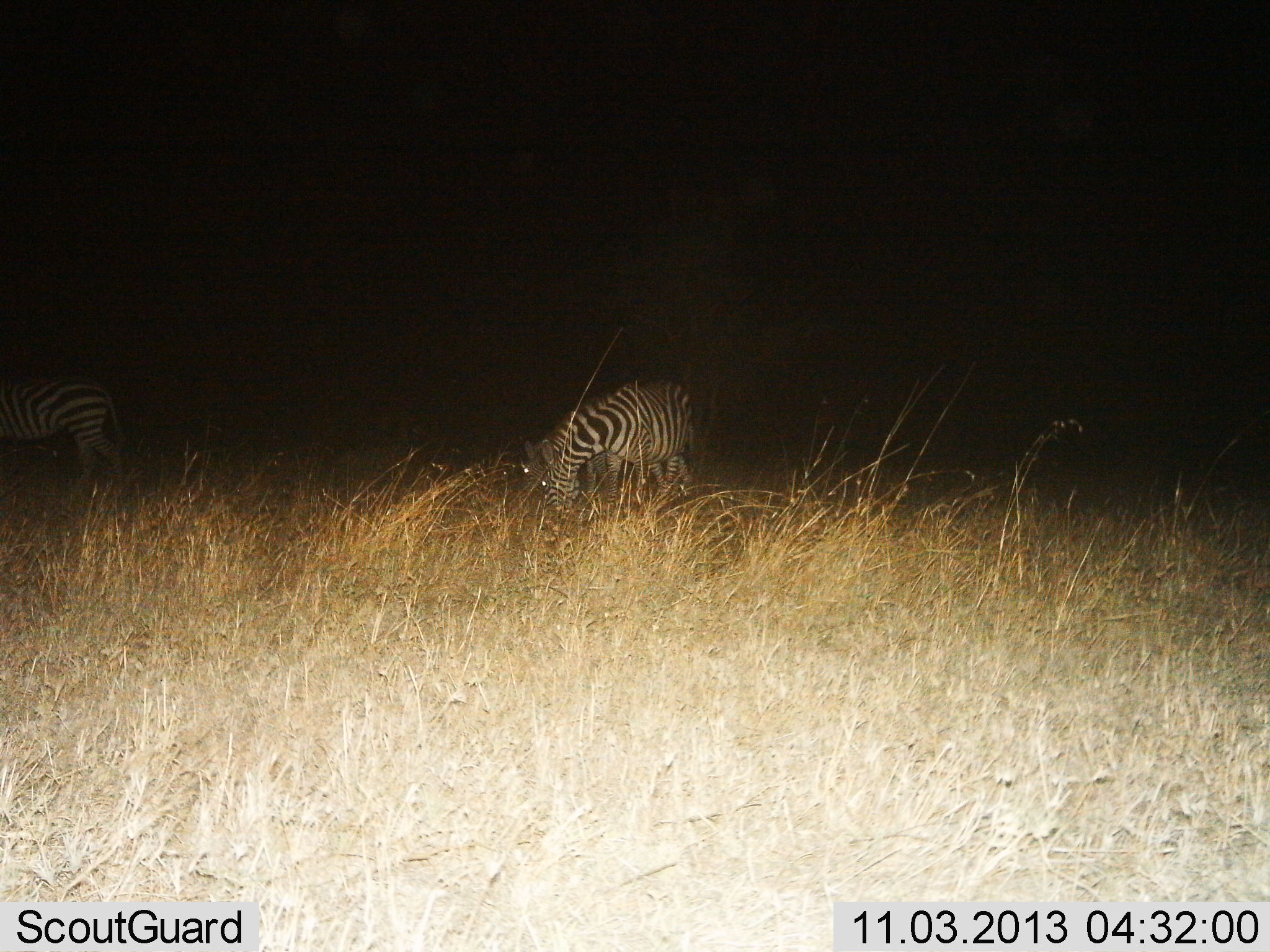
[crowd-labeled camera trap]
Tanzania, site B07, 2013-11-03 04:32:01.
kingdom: Animalia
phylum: Chordata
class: Mammalia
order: Perissodactyla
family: Equidae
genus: Equus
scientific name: Equus quagga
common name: plains zebra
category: zebra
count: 3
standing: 60%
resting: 0%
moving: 10%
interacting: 0%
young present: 0%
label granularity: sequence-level